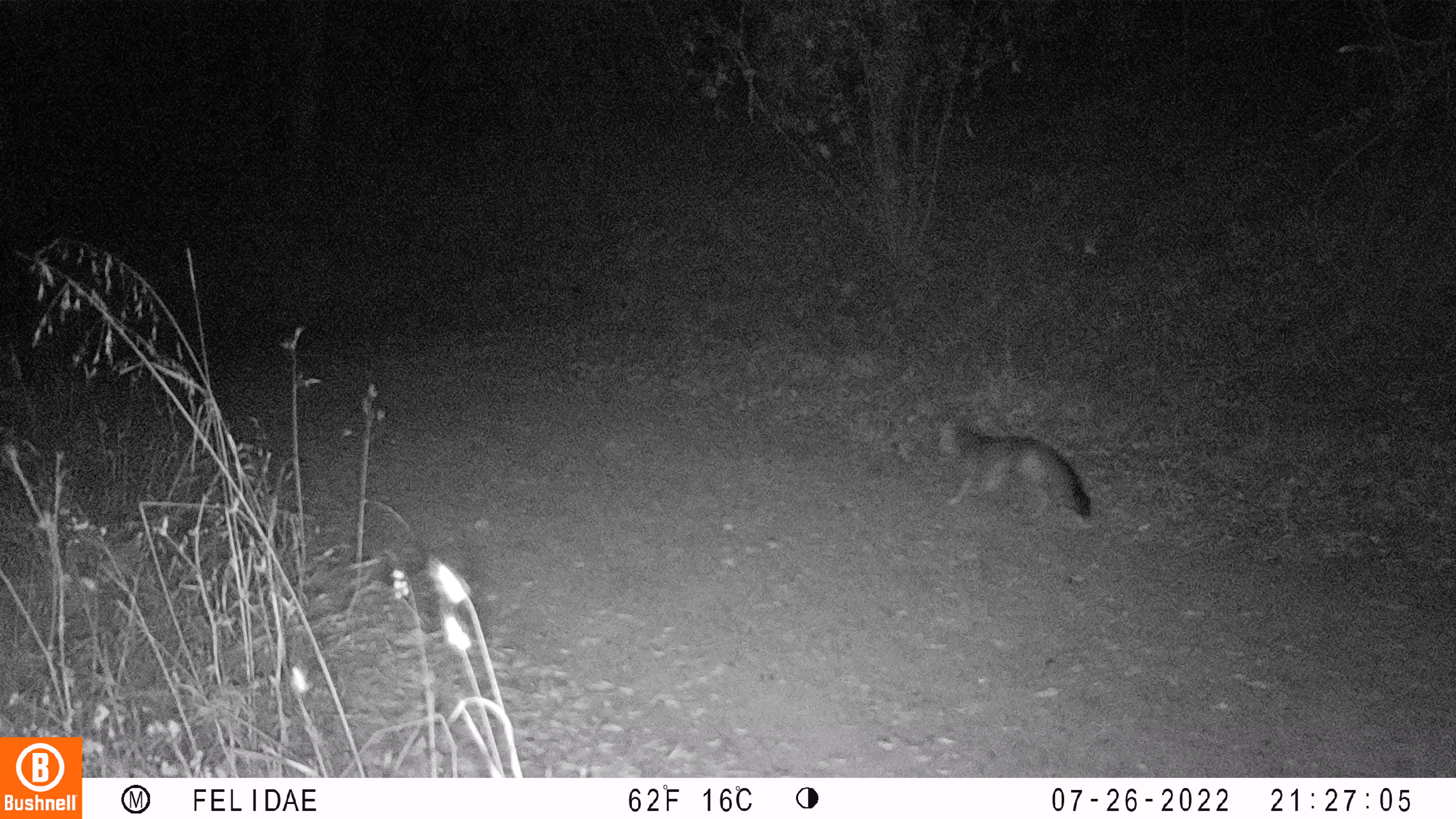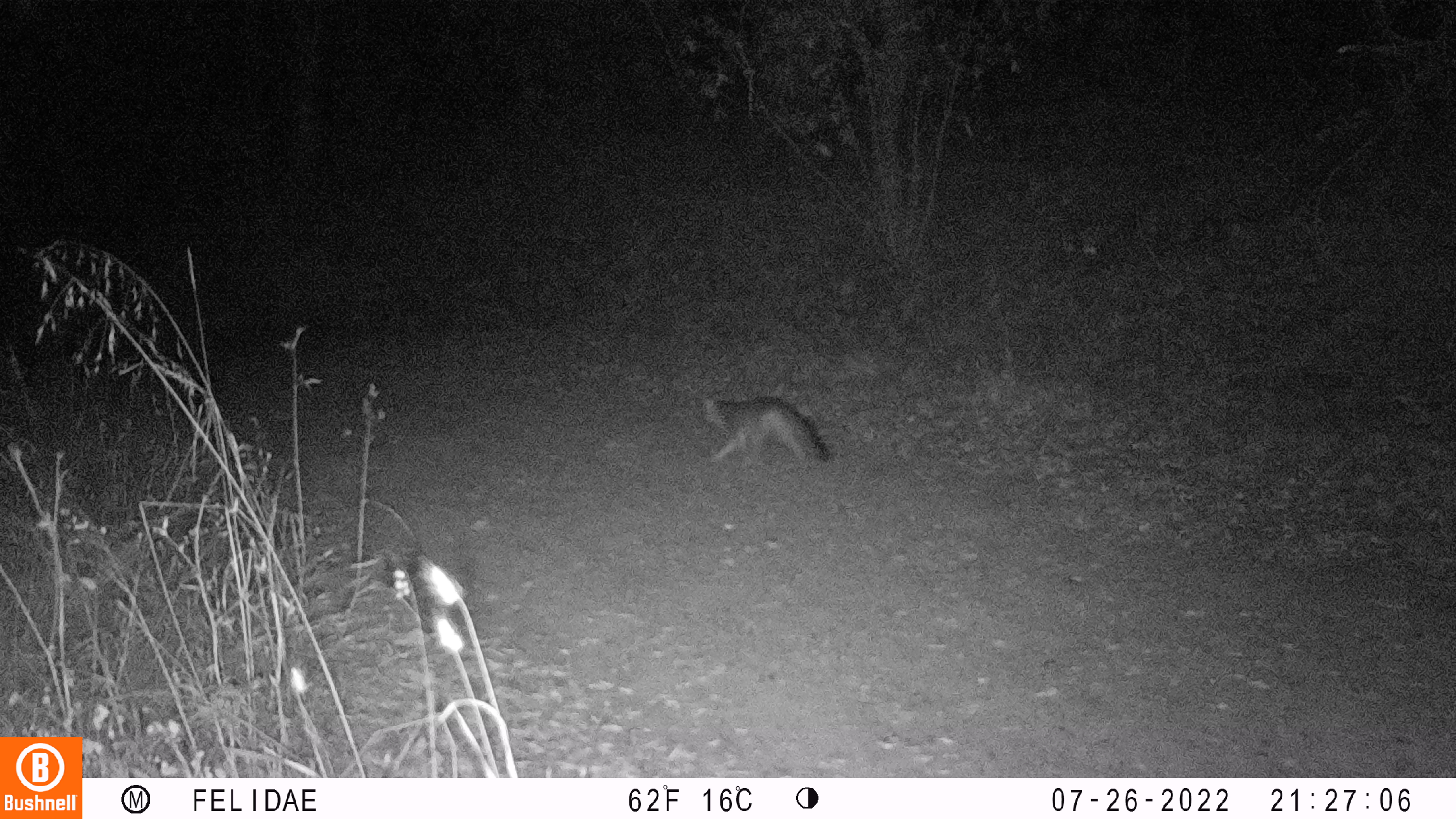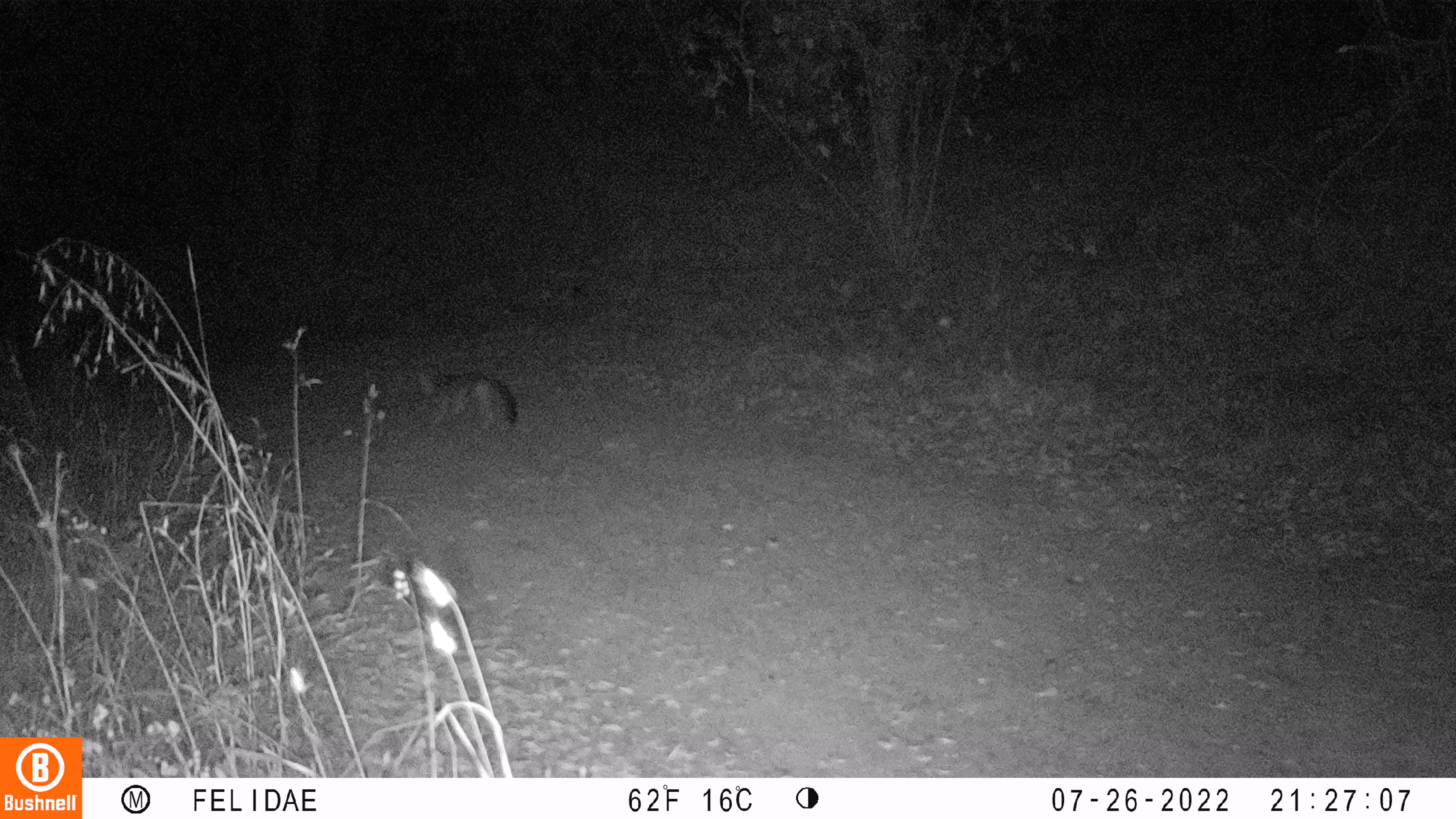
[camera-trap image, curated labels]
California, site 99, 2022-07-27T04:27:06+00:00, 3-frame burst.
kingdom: Animalia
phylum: Chordata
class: Mammalia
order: Carnivora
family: Canidae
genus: Urocyon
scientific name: Urocyon cinereoargenteus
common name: gray fox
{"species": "gray fox (Urocyon cinereoargenteus)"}